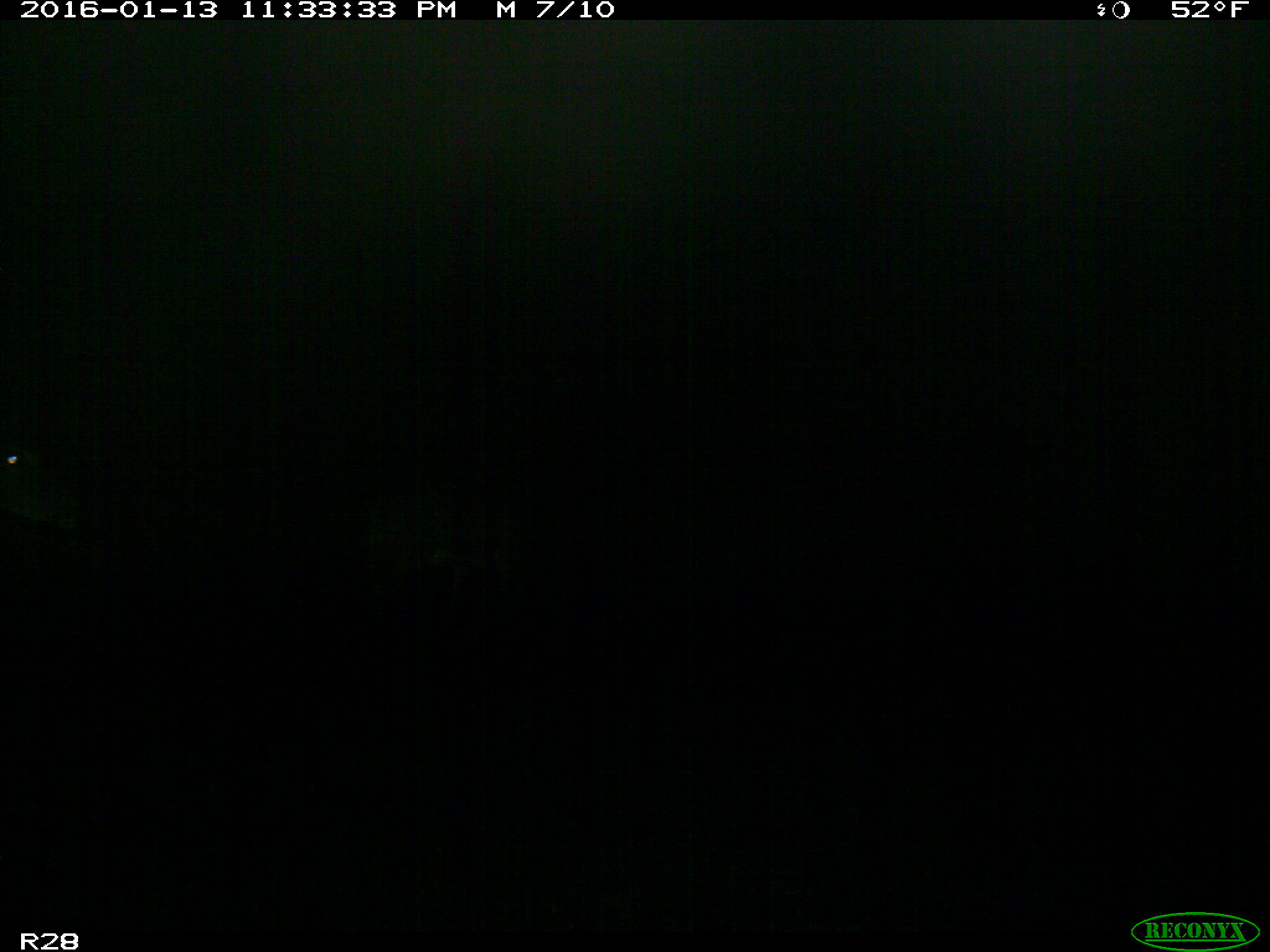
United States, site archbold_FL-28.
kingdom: Animalia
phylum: Chordata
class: Mammalia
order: Artiodactyla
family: Cervidae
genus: Odocoileus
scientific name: Odocoileus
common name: deer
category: unidentified deer